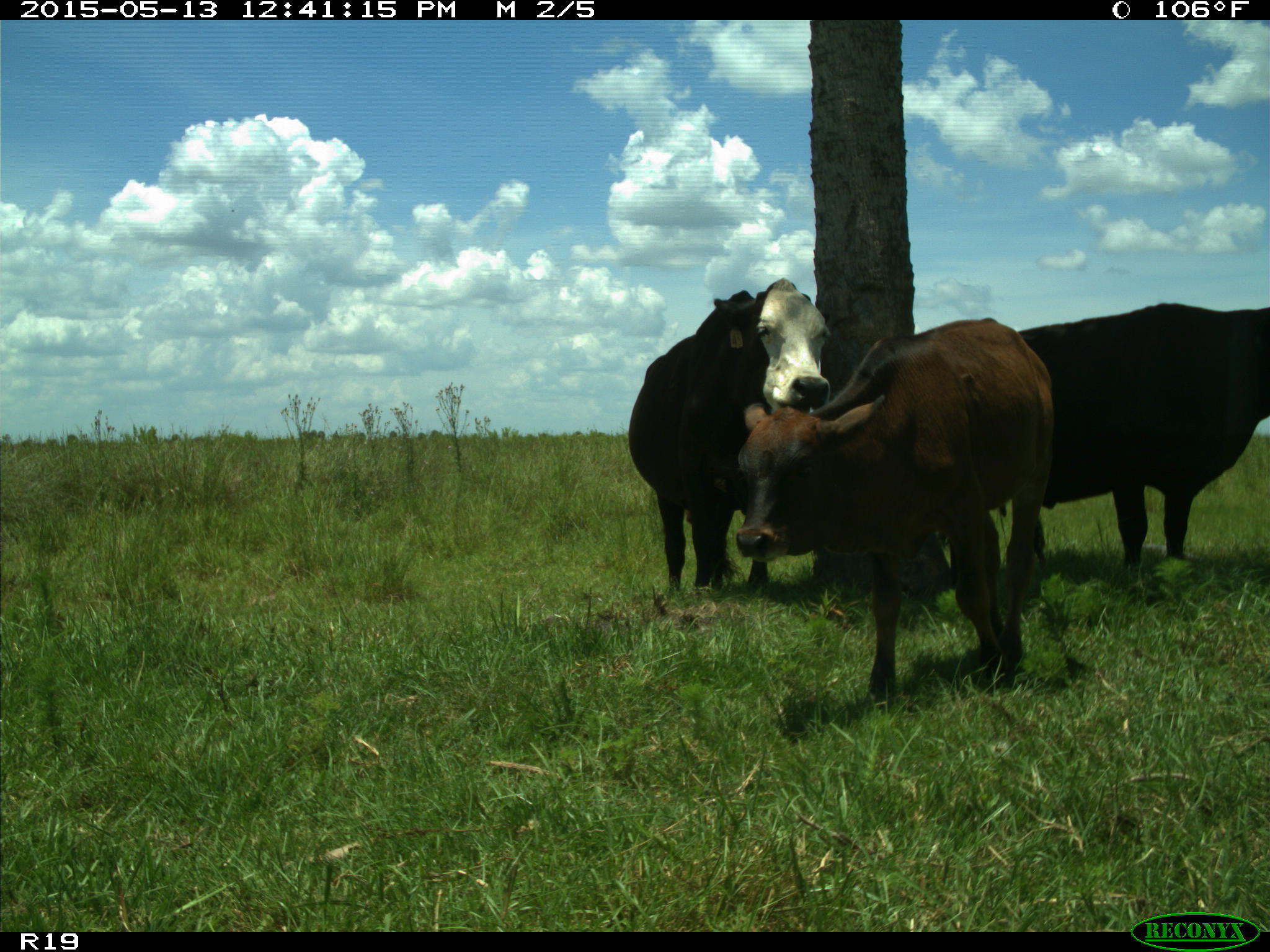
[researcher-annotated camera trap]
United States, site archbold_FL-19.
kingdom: Animalia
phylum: Chordata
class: Mammalia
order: Artiodactyla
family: Bovidae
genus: Bos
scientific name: Bos taurus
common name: domestic cow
Bos taurus (domestic cow).